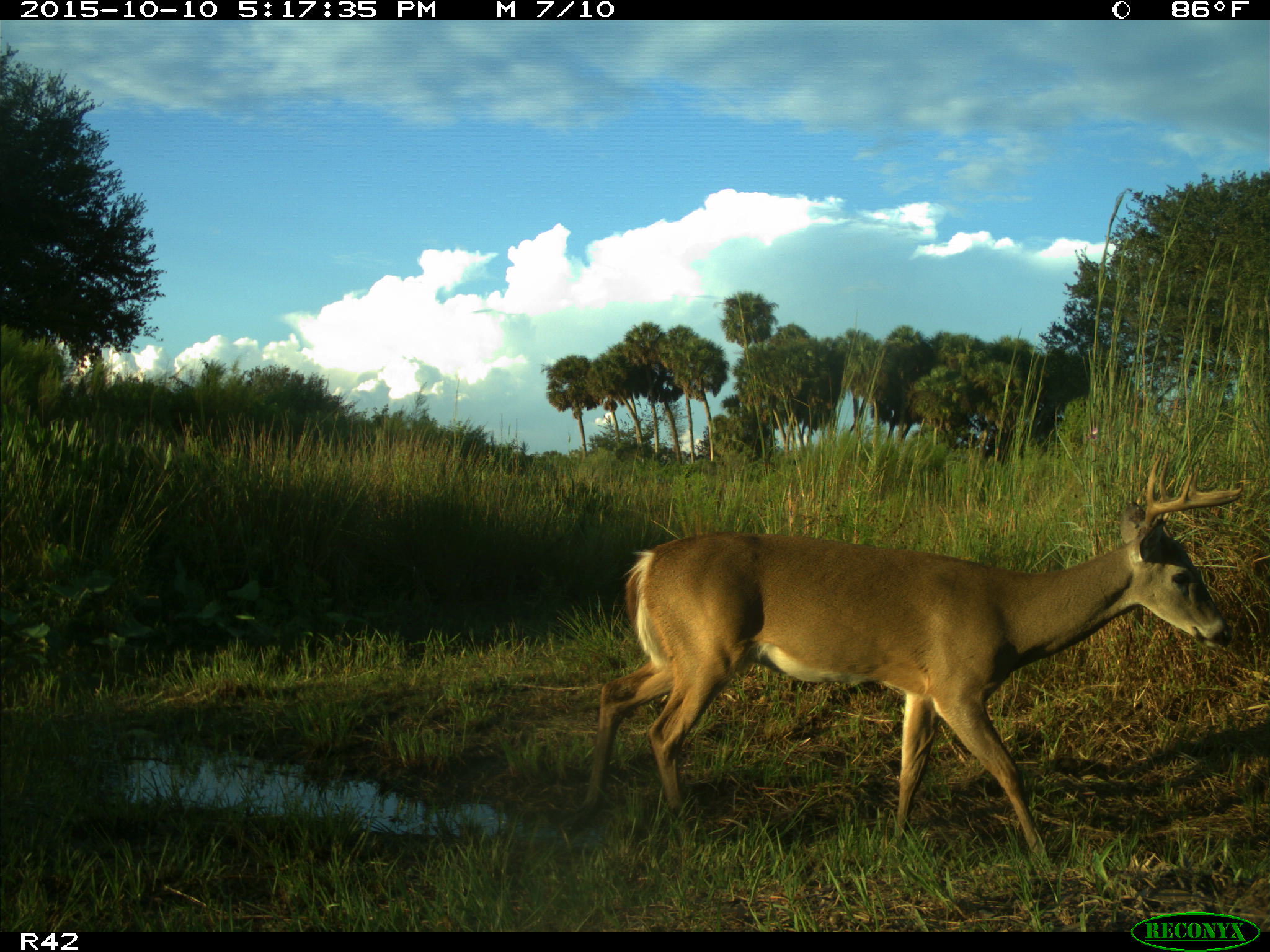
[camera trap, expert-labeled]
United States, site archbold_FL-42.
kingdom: Animalia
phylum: Chordata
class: Mammalia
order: Artiodactyla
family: Cervidae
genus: Odocoileus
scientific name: Odocoileus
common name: deer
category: unidentified deer